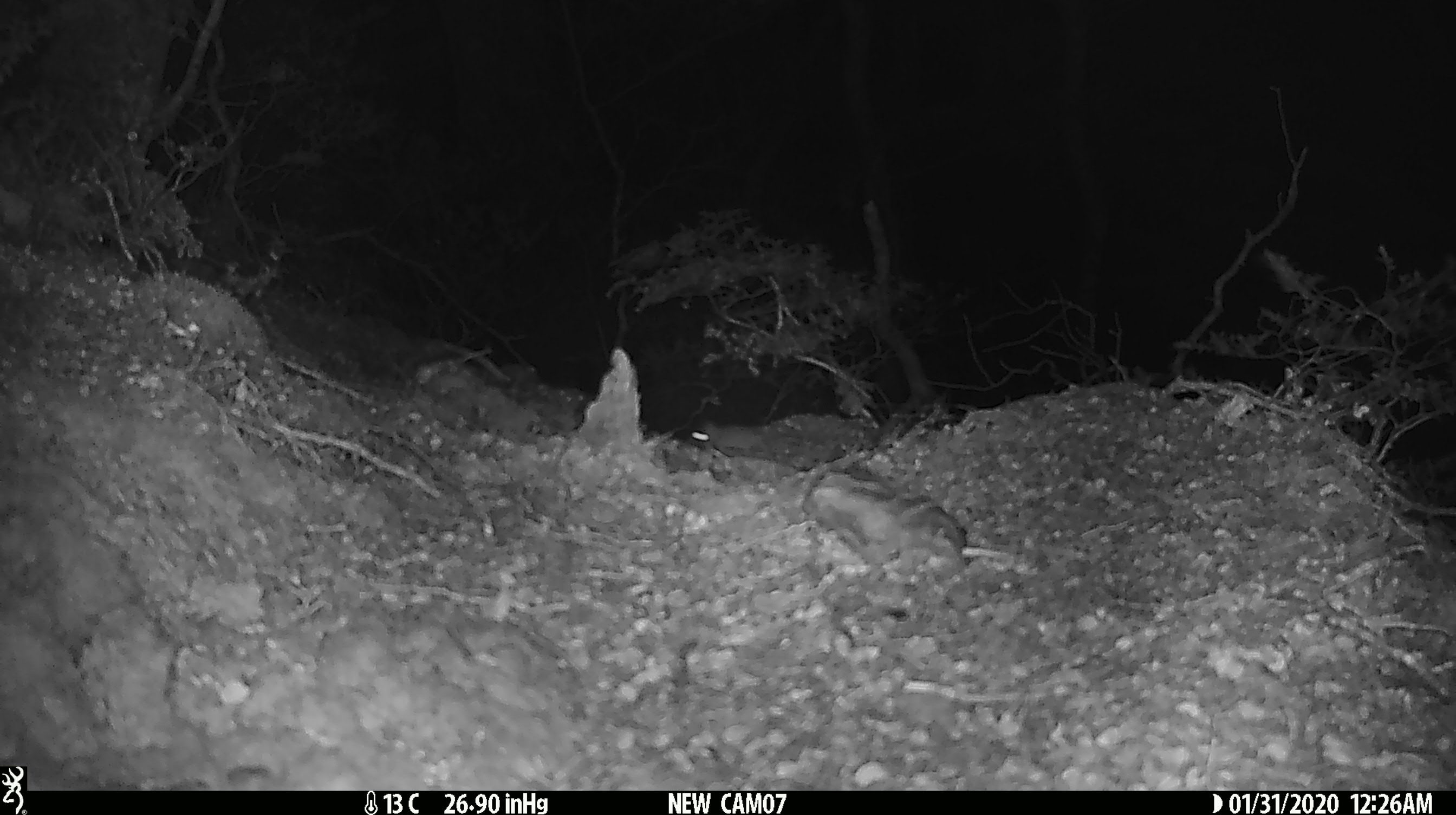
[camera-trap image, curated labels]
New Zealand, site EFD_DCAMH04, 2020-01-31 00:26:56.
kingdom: Animalia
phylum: Chordata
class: Mammalia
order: Rodentia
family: Muridae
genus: Mus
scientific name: Mus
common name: mouse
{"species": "mouse (Mus)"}